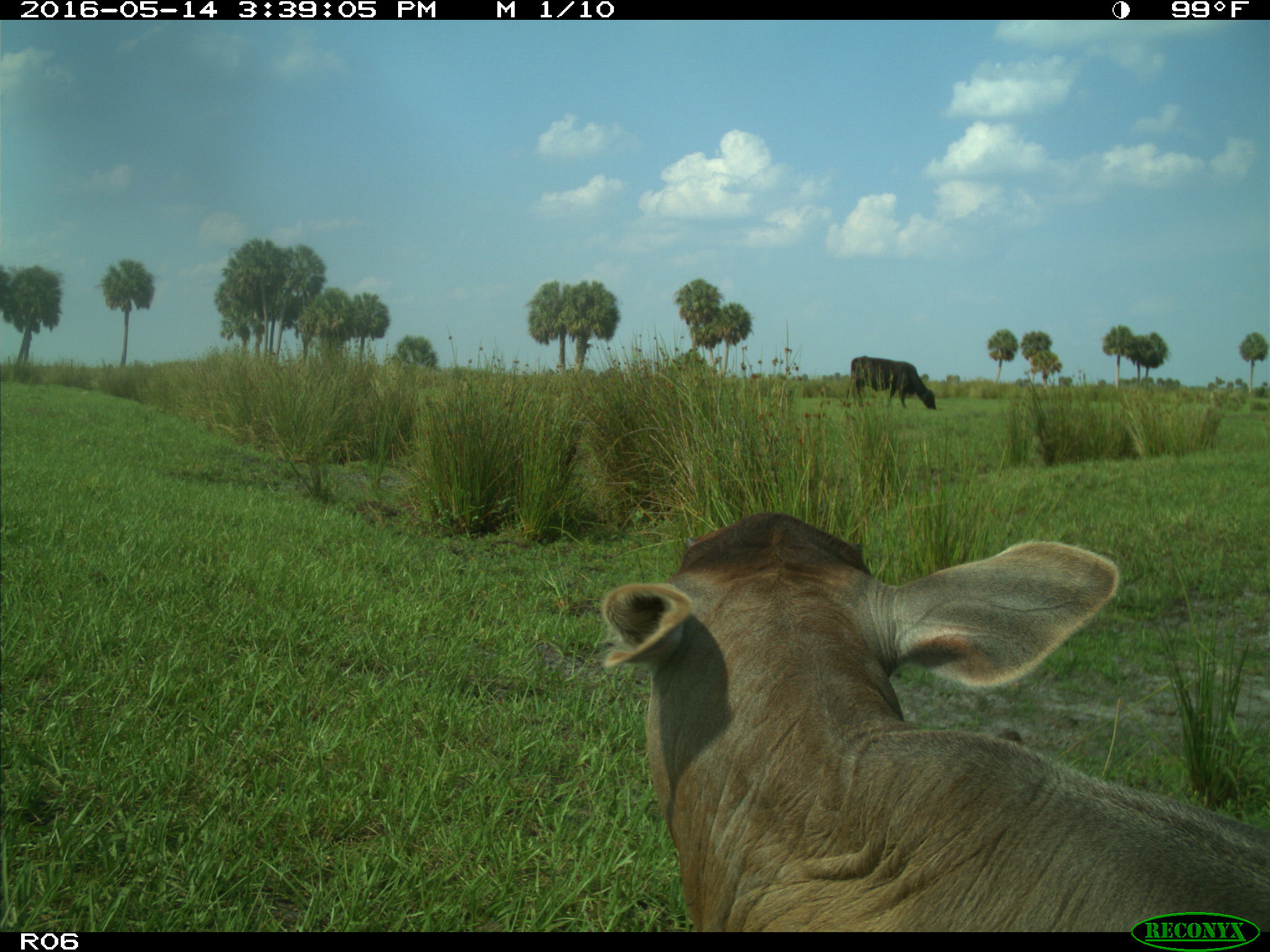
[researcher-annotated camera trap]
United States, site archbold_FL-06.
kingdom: Animalia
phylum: Chordata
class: Mammalia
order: Artiodactyla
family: Bovidae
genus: Bos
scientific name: Bos taurus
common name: domestic cow